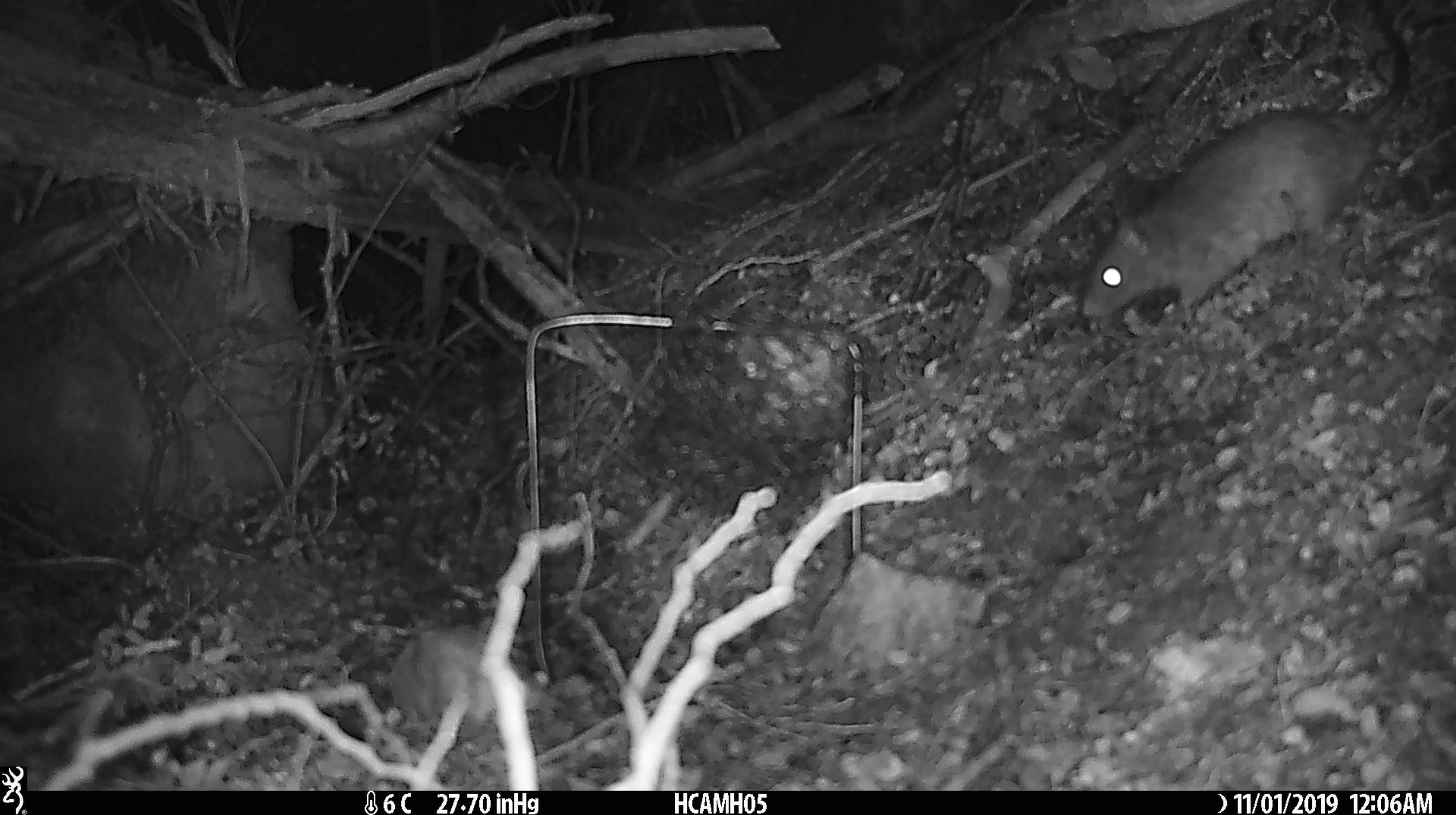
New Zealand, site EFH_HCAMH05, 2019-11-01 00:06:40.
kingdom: Animalia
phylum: Chordata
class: Mammalia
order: Rodentia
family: Muridae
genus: Rattus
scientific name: Rattus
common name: rat